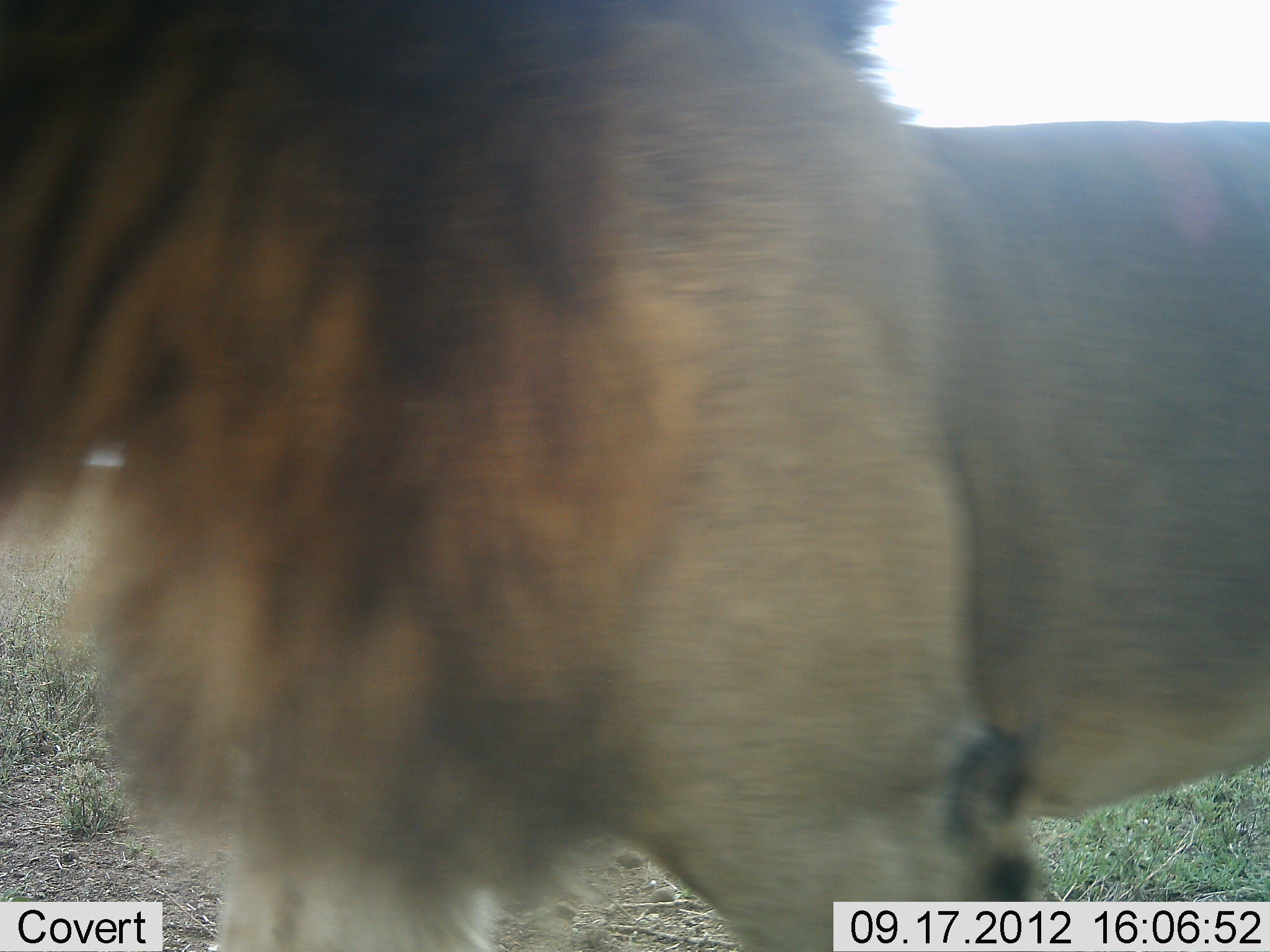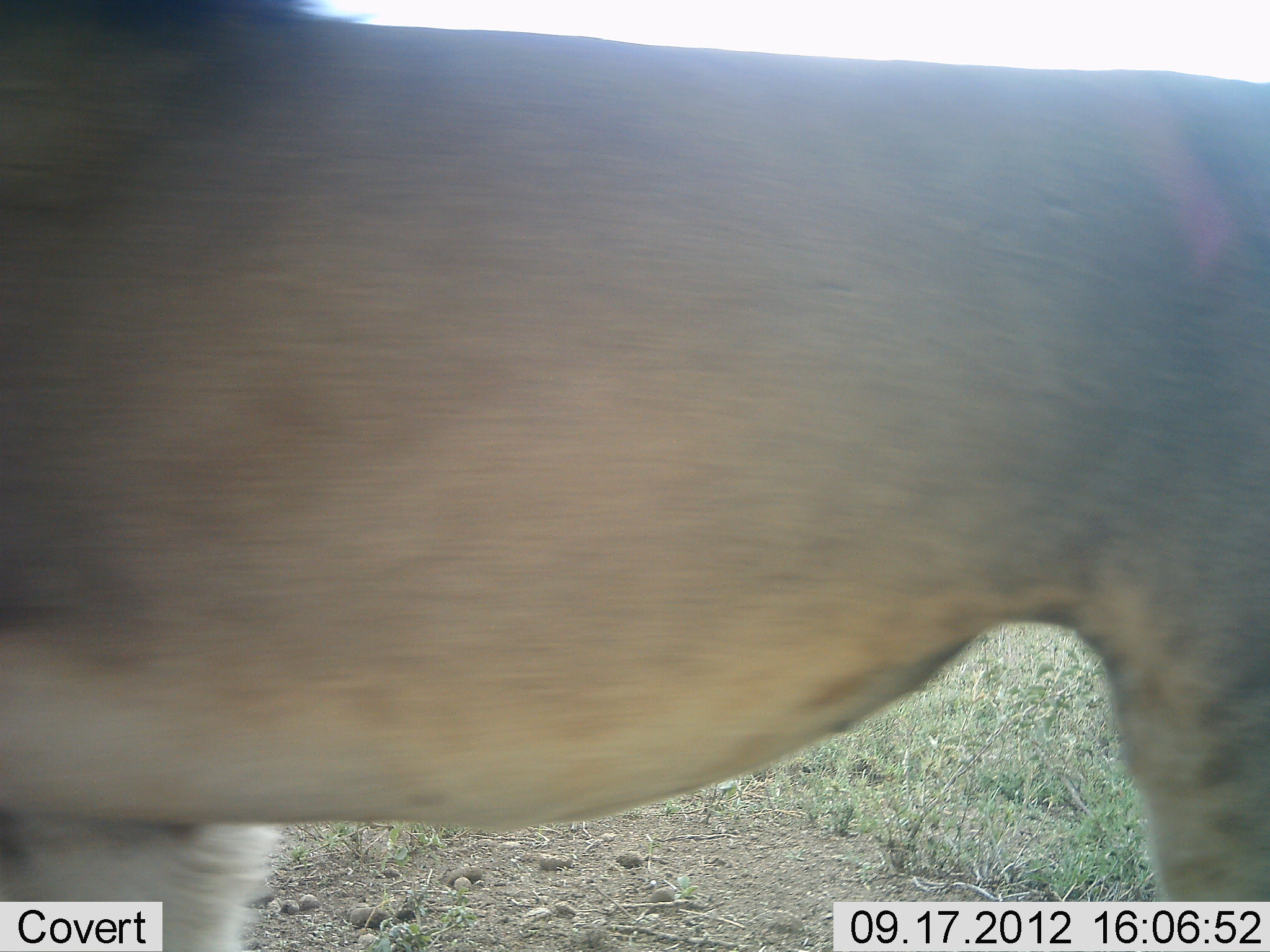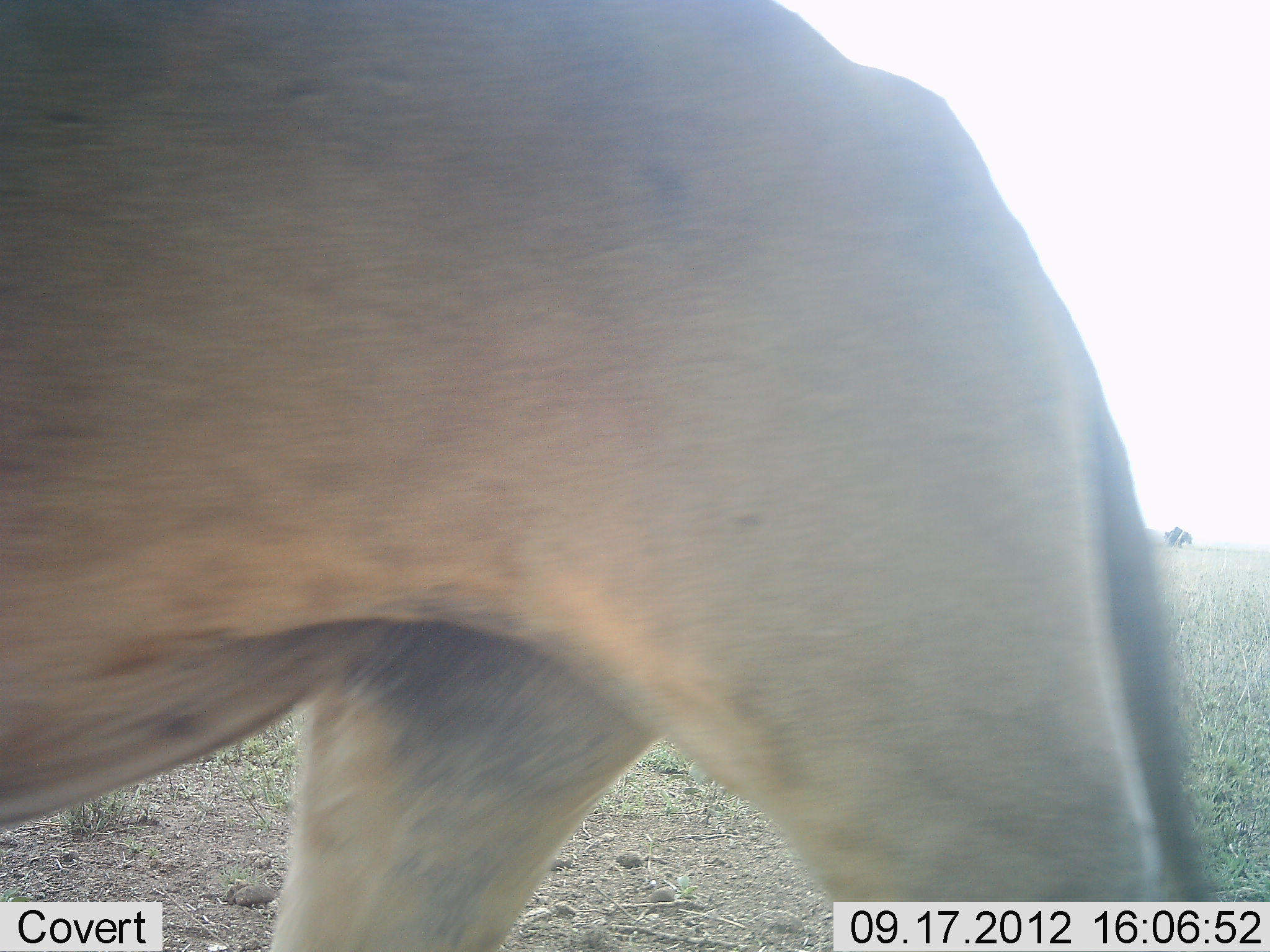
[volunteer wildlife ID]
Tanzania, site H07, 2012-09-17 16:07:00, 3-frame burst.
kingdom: Animalia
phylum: Chordata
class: Mammalia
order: Carnivora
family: Felidae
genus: Panthera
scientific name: Panthera leo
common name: lion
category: lionmale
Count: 1.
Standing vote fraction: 0%.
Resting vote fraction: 0%.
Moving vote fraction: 100%.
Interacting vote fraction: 0%.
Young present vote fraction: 0%.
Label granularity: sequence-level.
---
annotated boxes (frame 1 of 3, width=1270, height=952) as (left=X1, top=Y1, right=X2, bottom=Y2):
animal: (left=0, top=0, right=1269, bottom=951)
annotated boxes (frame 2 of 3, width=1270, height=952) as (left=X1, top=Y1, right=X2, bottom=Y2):
animal: (left=1, top=1, right=1270, bottom=951)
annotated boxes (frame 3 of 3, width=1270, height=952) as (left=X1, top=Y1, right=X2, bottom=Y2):
animal: (left=1, top=1, right=1221, bottom=952)